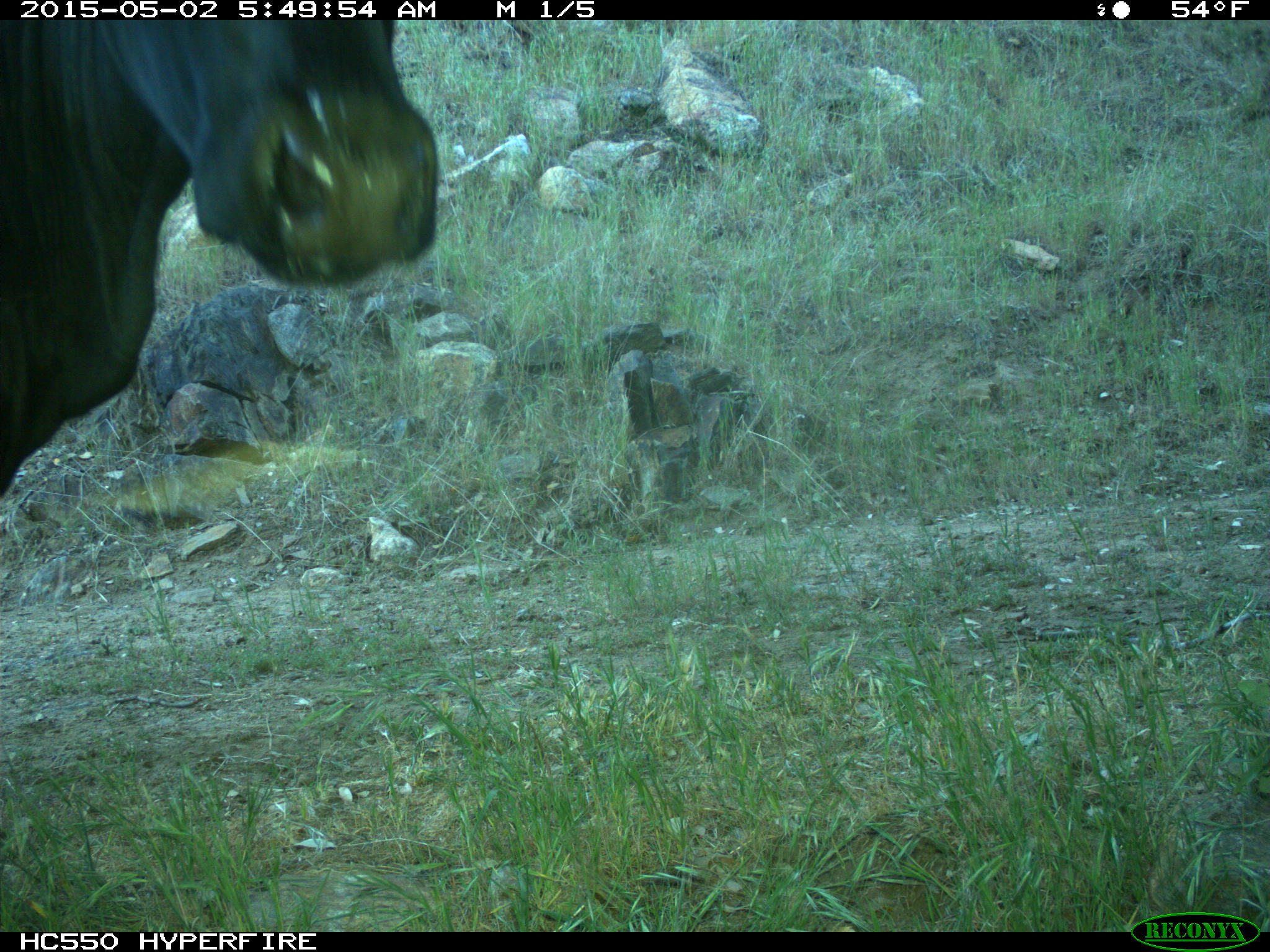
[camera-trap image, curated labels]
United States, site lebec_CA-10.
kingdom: Animalia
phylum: Chordata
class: Mammalia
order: Artiodactyla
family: Bovidae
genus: Bos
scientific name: Bos taurus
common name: domestic cow